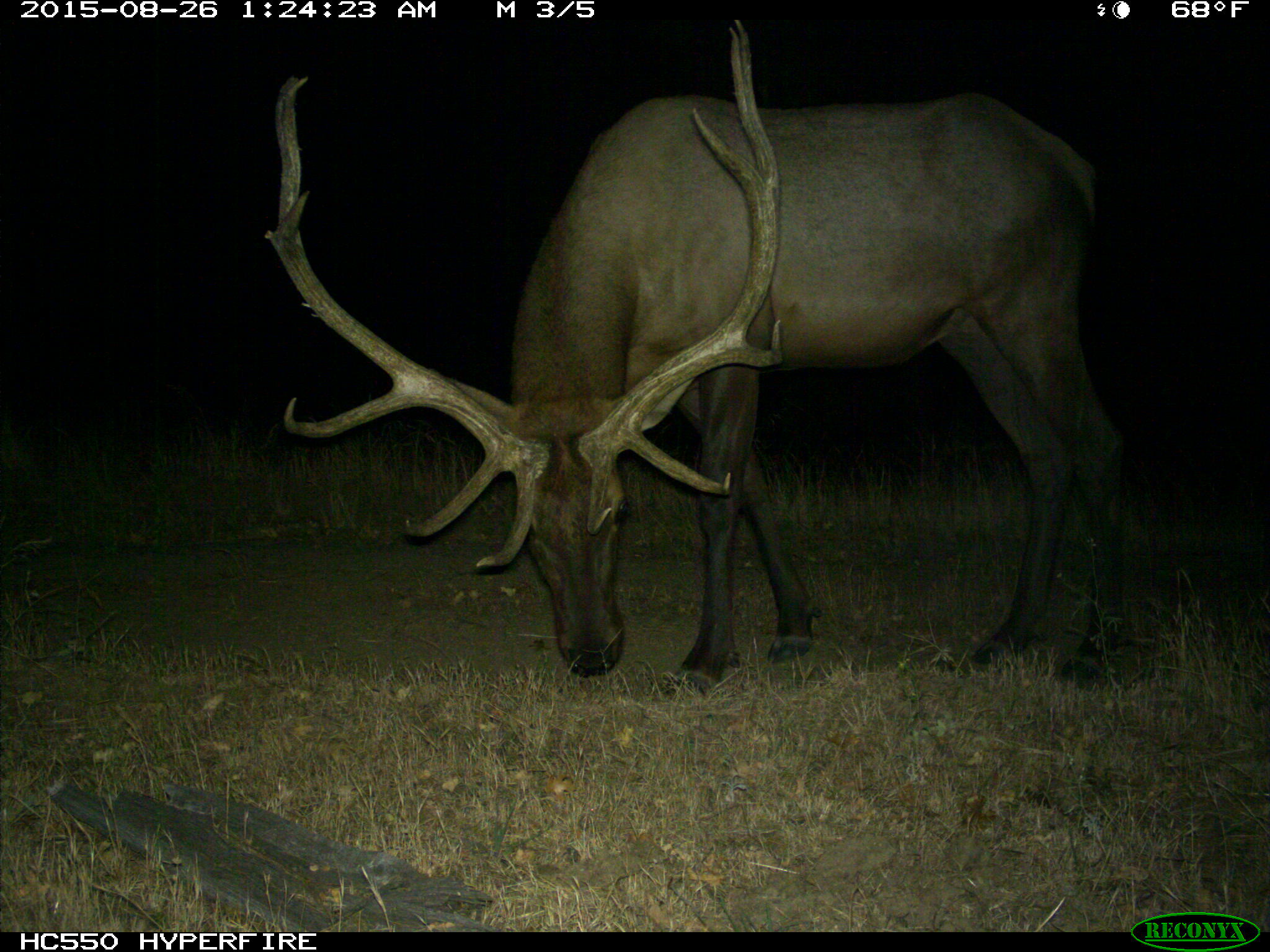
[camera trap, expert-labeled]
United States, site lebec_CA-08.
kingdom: Animalia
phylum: Chordata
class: Mammalia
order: Artiodactyla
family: Cervidae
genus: Cervus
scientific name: Cervus canadensis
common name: elk